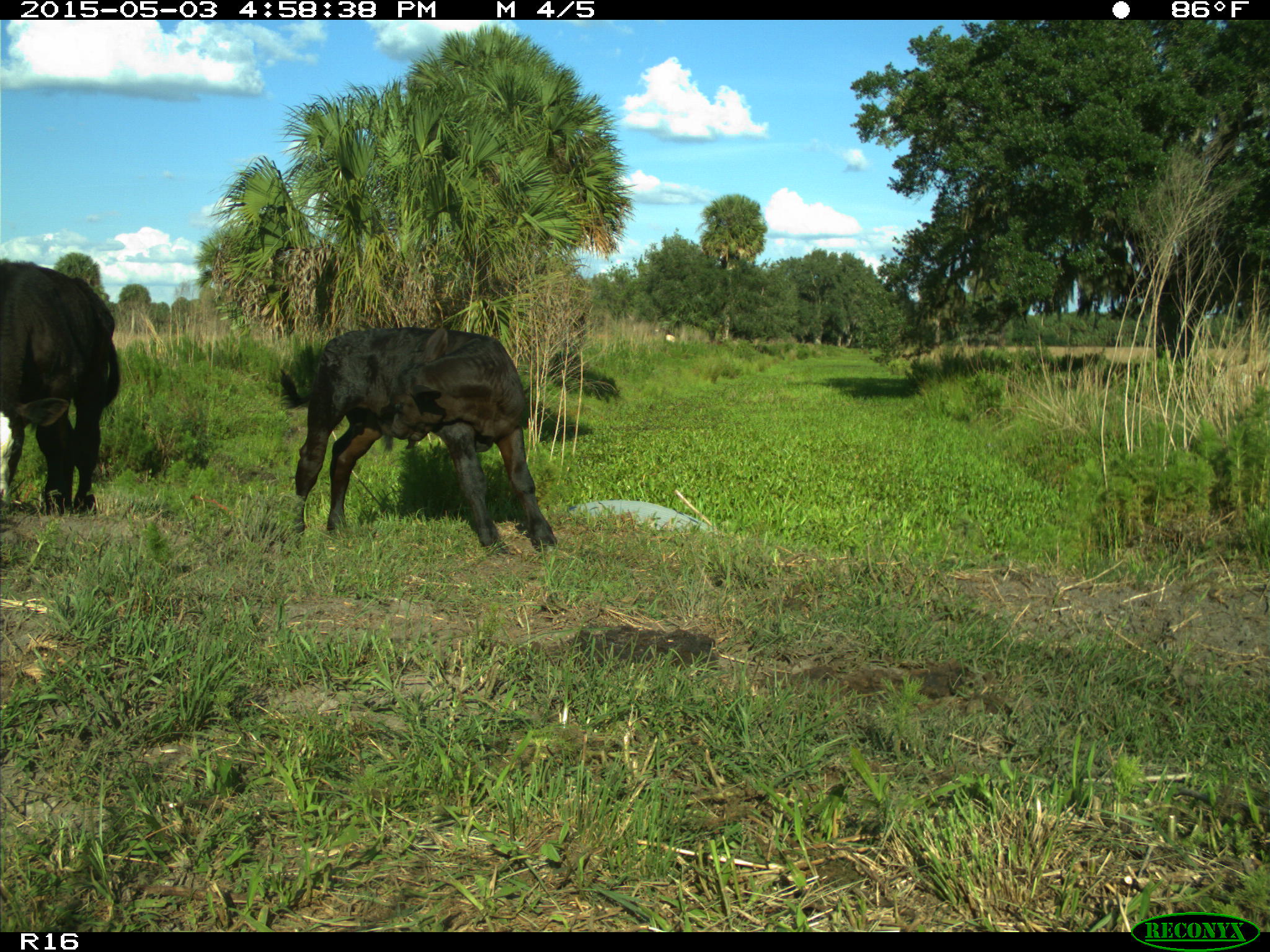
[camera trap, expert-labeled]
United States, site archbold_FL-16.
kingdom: Animalia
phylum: Chordata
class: Mammalia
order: Artiodactyla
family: Bovidae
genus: Bos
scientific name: Bos taurus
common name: domestic cow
Bos taurus (domestic cow).